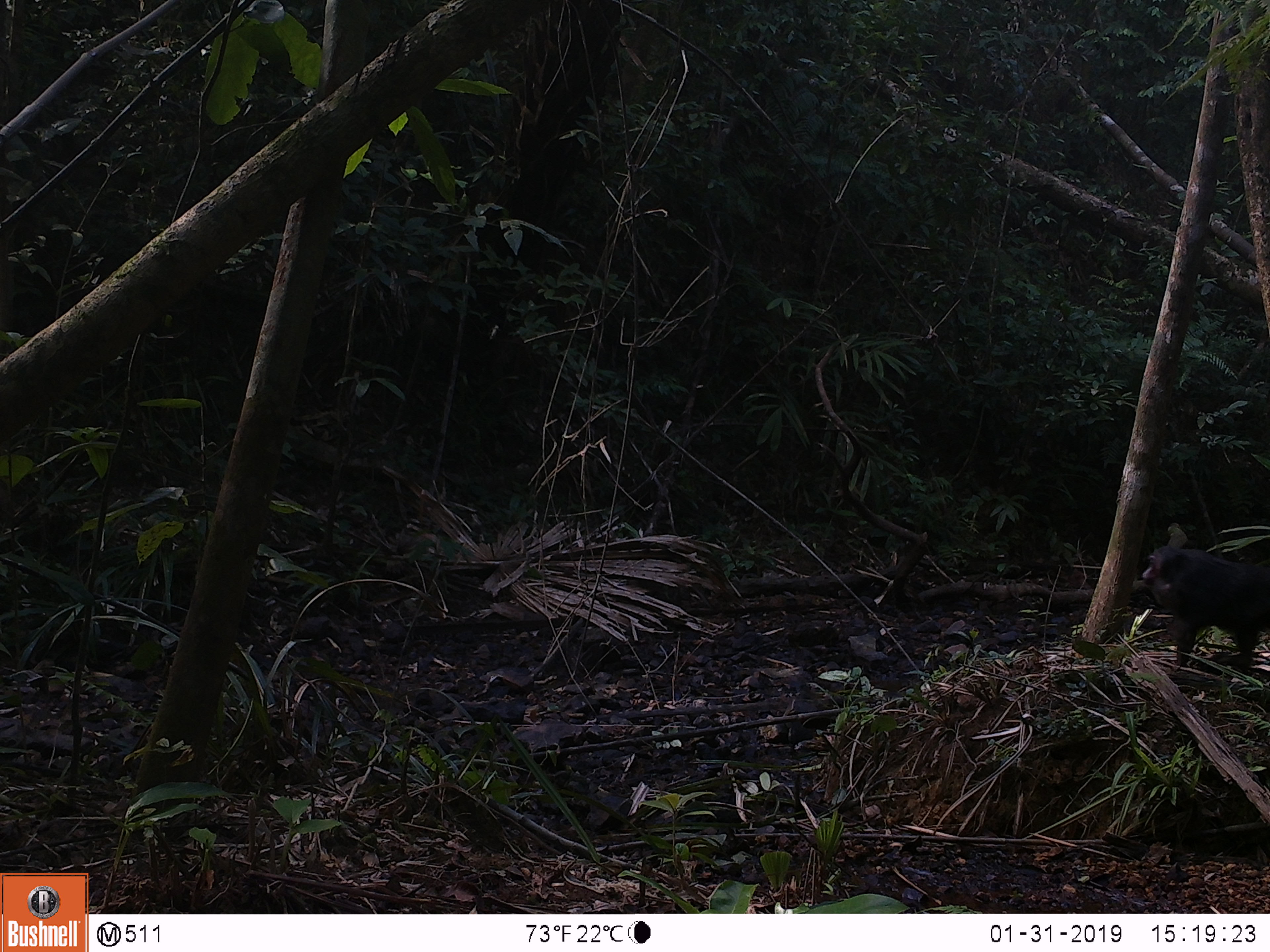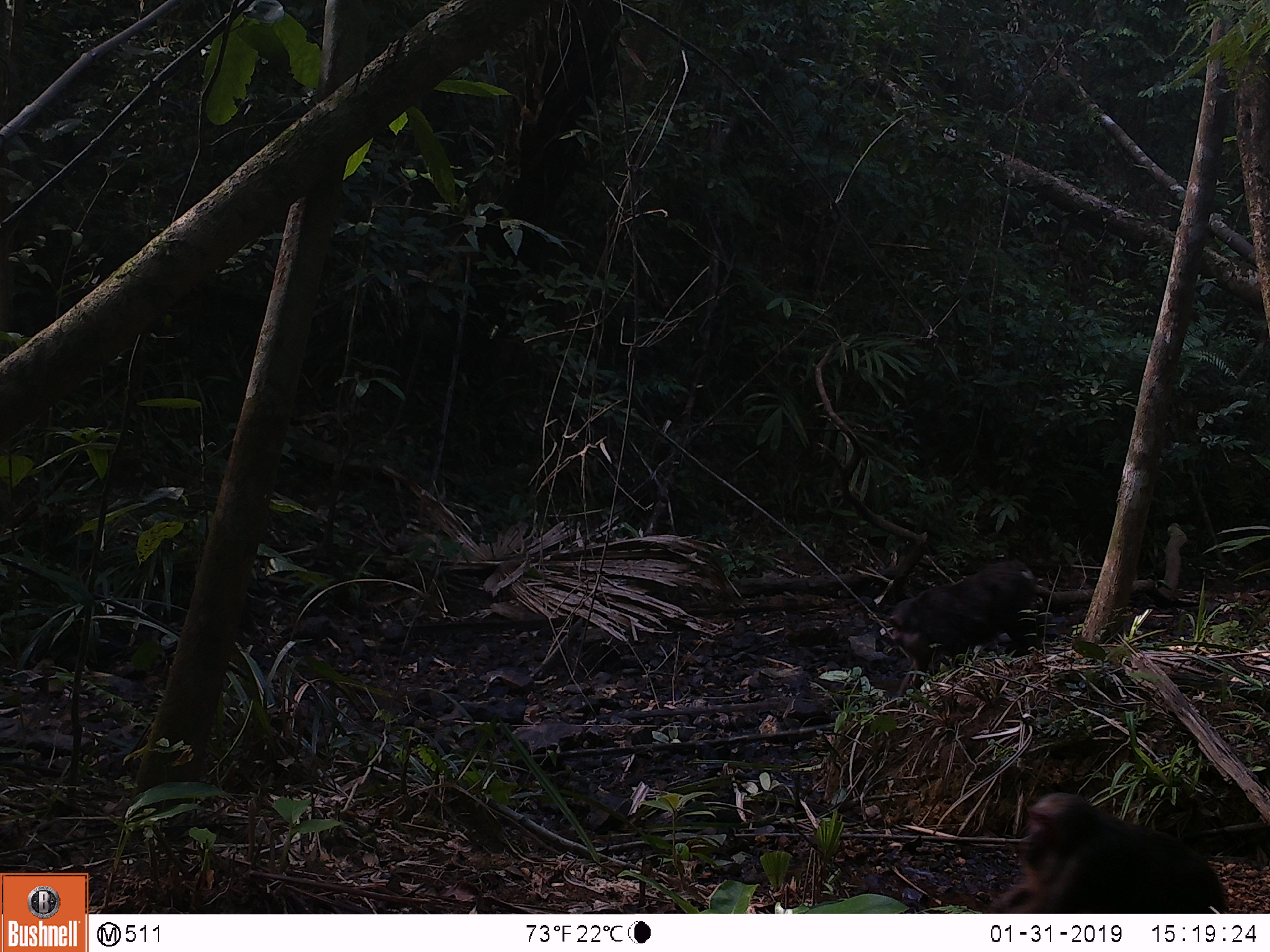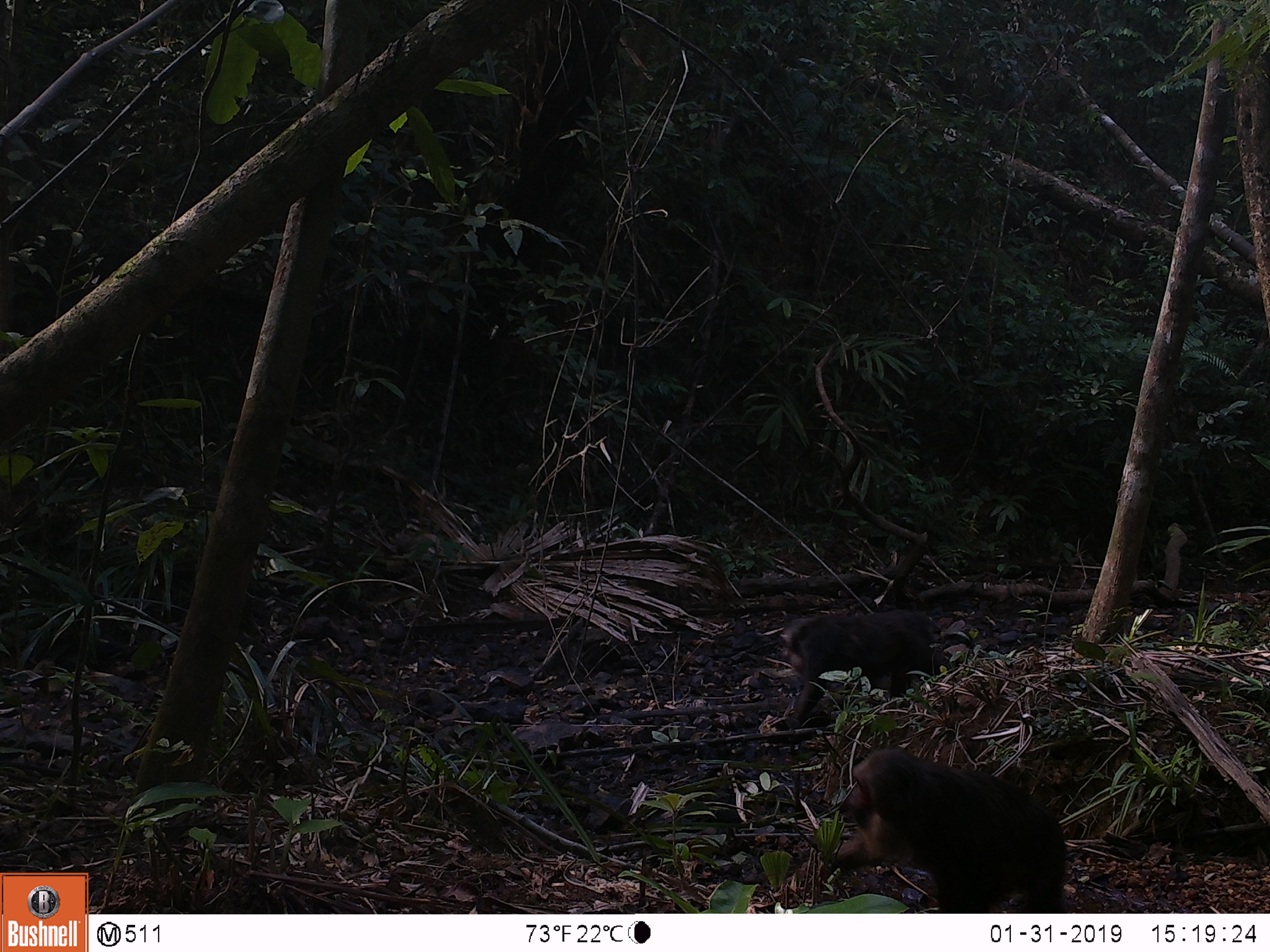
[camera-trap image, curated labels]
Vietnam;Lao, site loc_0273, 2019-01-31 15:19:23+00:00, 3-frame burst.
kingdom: Animalia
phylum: Chordata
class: Mammalia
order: Primates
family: Cercopithecidae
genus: Macaca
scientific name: Macaca arctoides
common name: stump-tailed macaque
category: stump tailed macaque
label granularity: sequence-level